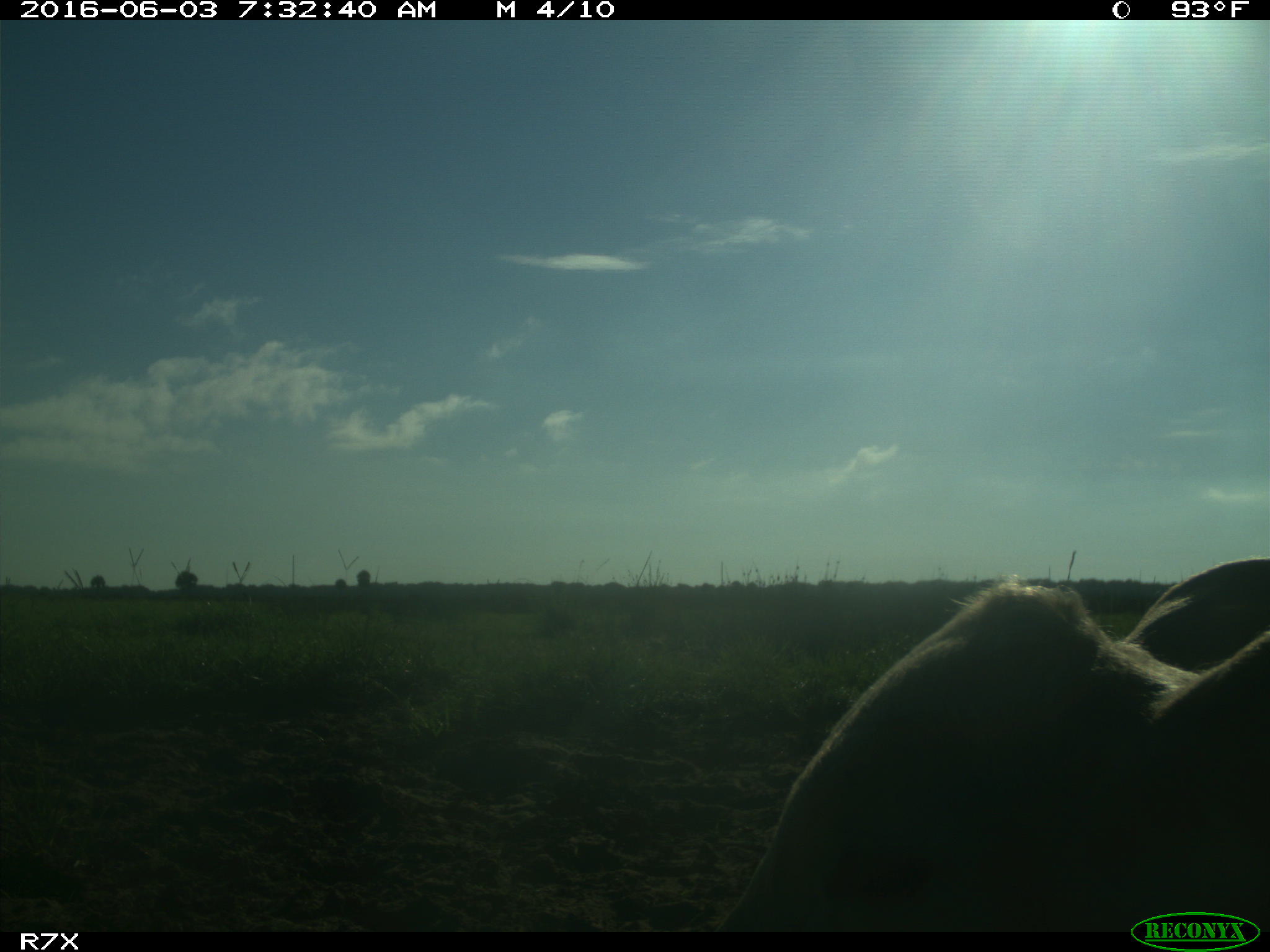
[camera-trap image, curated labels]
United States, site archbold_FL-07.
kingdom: Animalia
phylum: Chordata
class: Mammalia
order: Artiodactyla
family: Bovidae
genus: Bos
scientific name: Bos taurus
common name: domestic cow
Bos taurus (domestic cow).